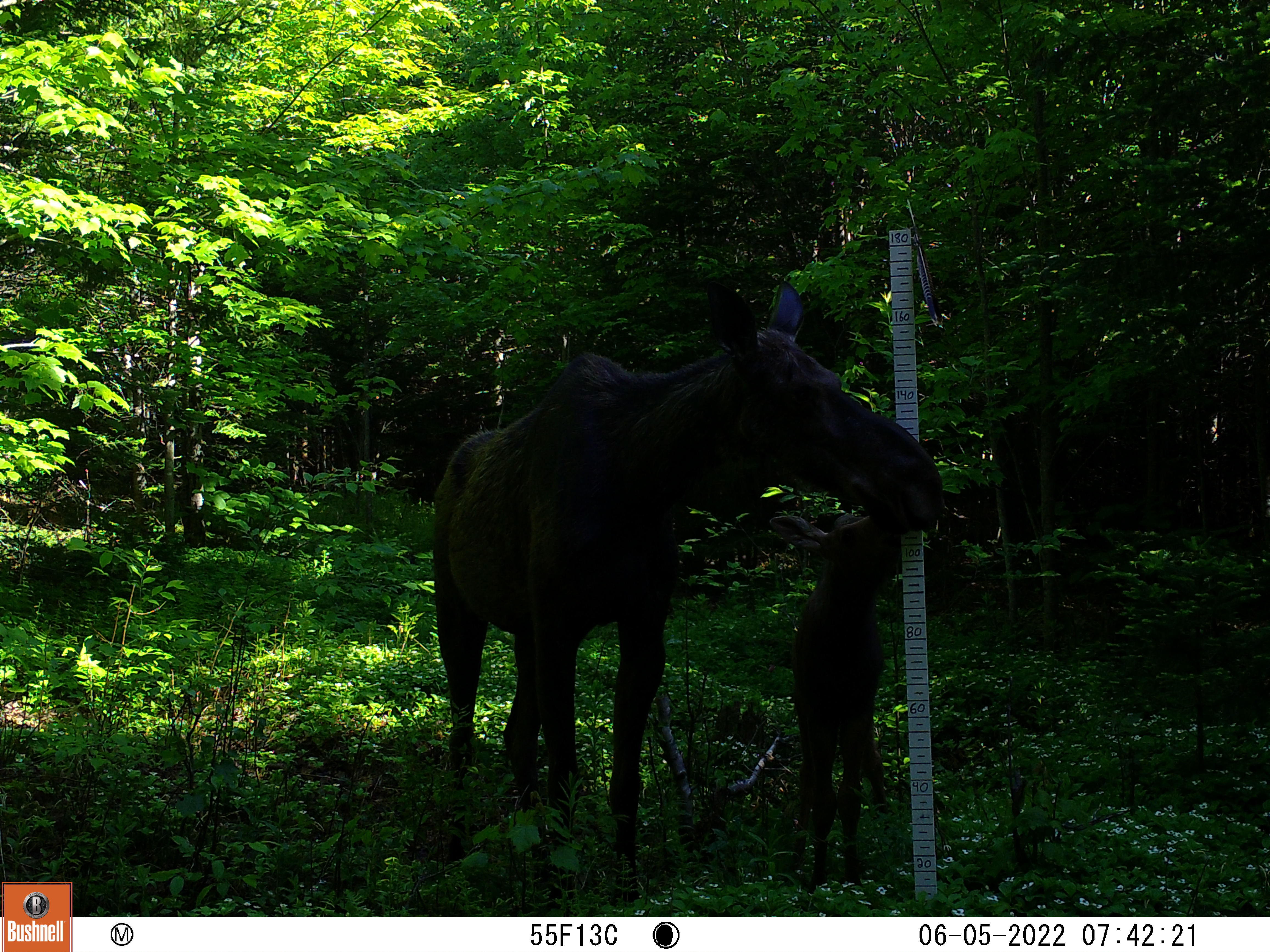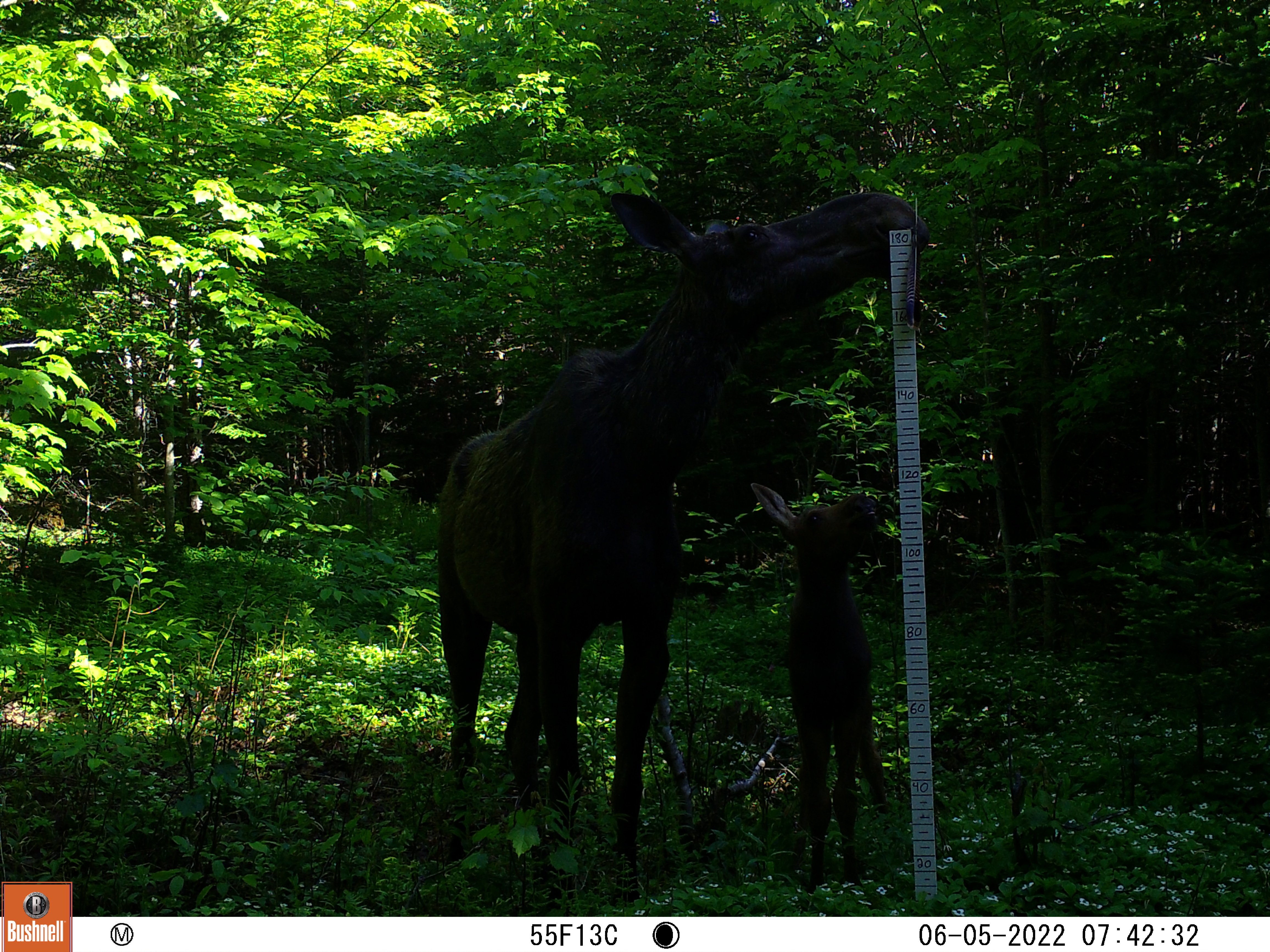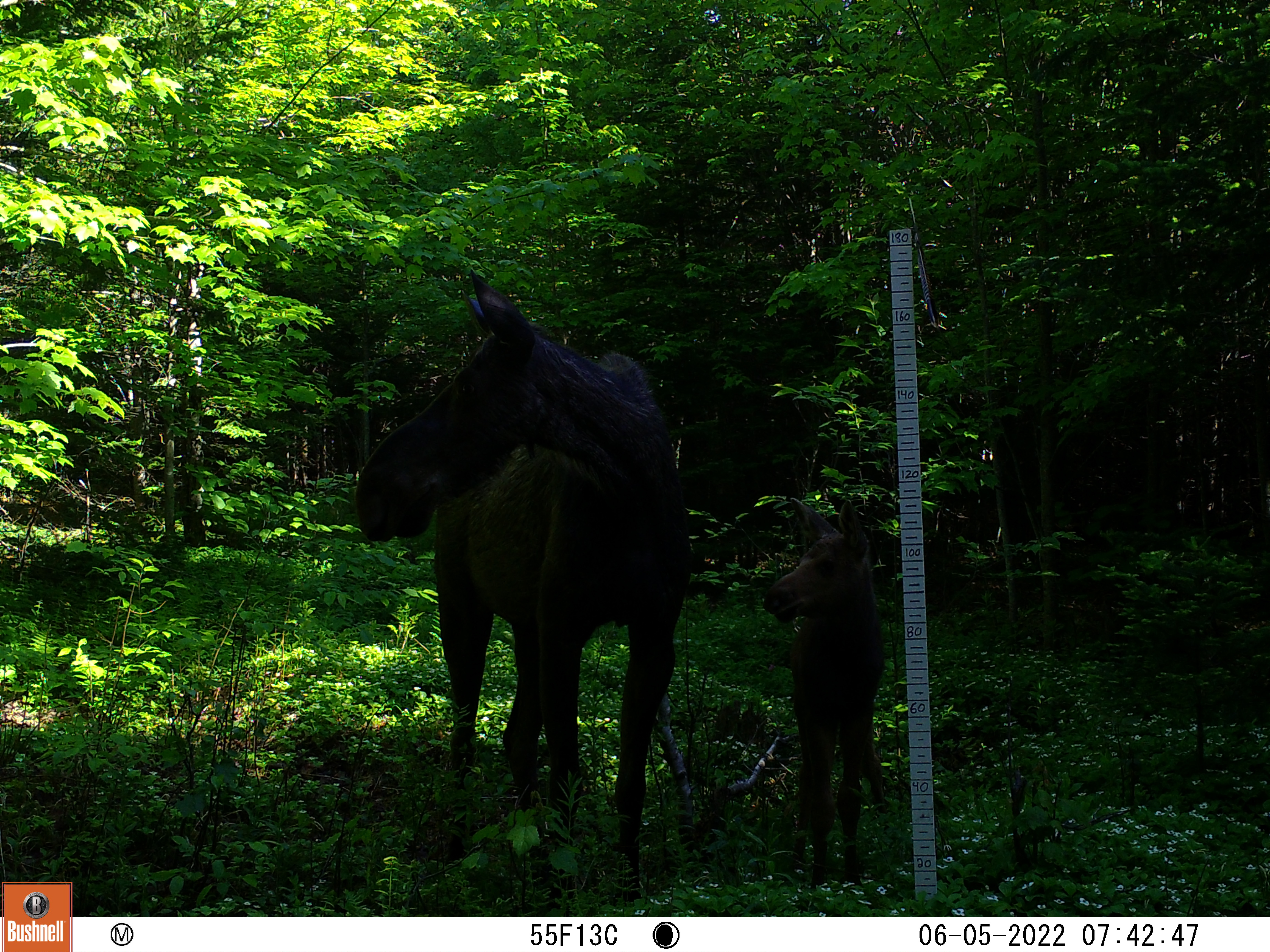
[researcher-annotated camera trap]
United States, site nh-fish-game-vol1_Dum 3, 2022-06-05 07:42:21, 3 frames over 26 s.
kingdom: Animalia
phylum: Chordata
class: Mammalia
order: Artiodactyla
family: Cervidae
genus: Alces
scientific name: Alces alces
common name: moose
Moose (Alces alces).